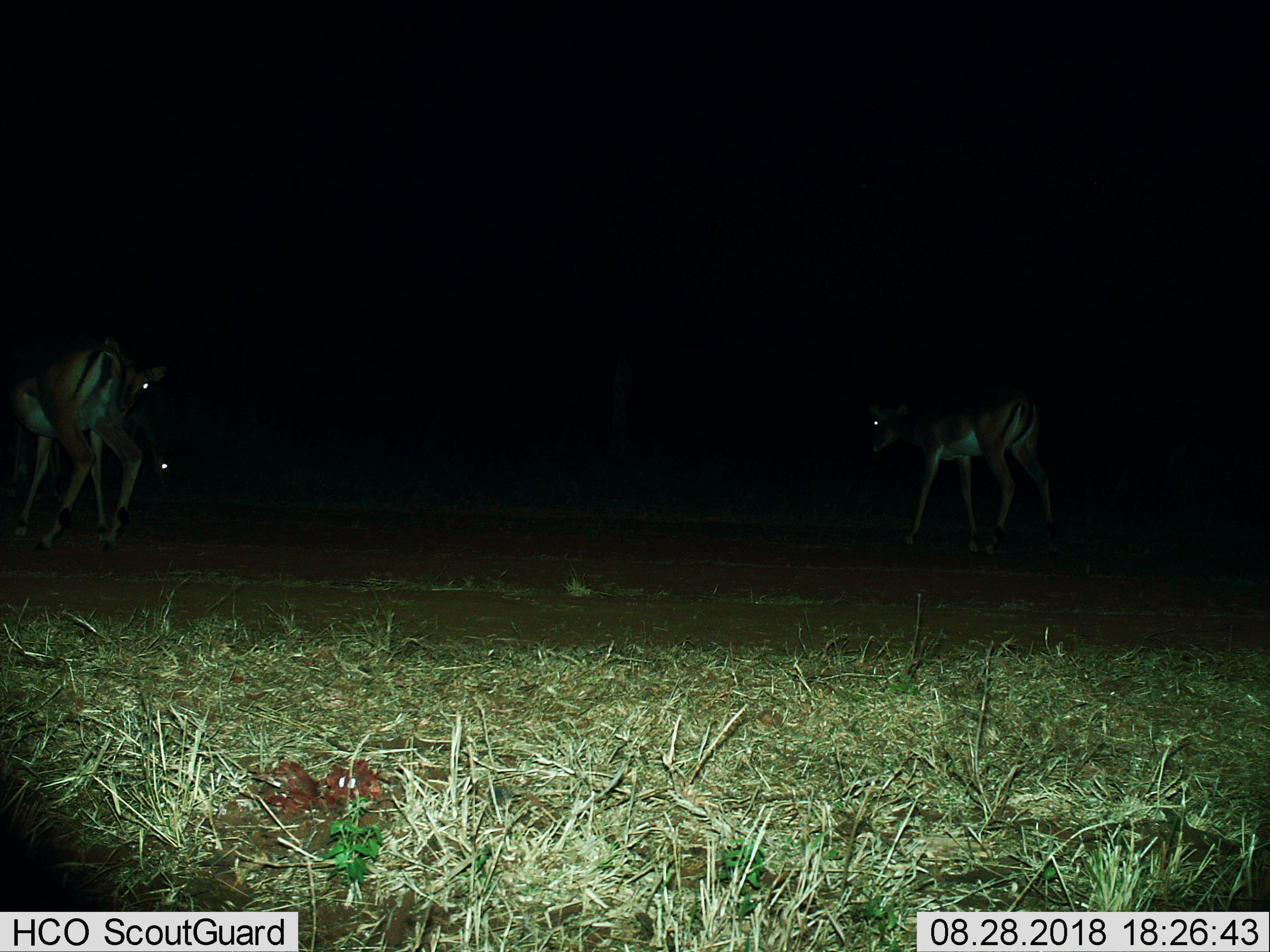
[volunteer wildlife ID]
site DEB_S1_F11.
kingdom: Animalia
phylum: Chordata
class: Mammalia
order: Artiodactyla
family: Bovidae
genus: Aepyceros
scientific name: Aepyceros melampus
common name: impala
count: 3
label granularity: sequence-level